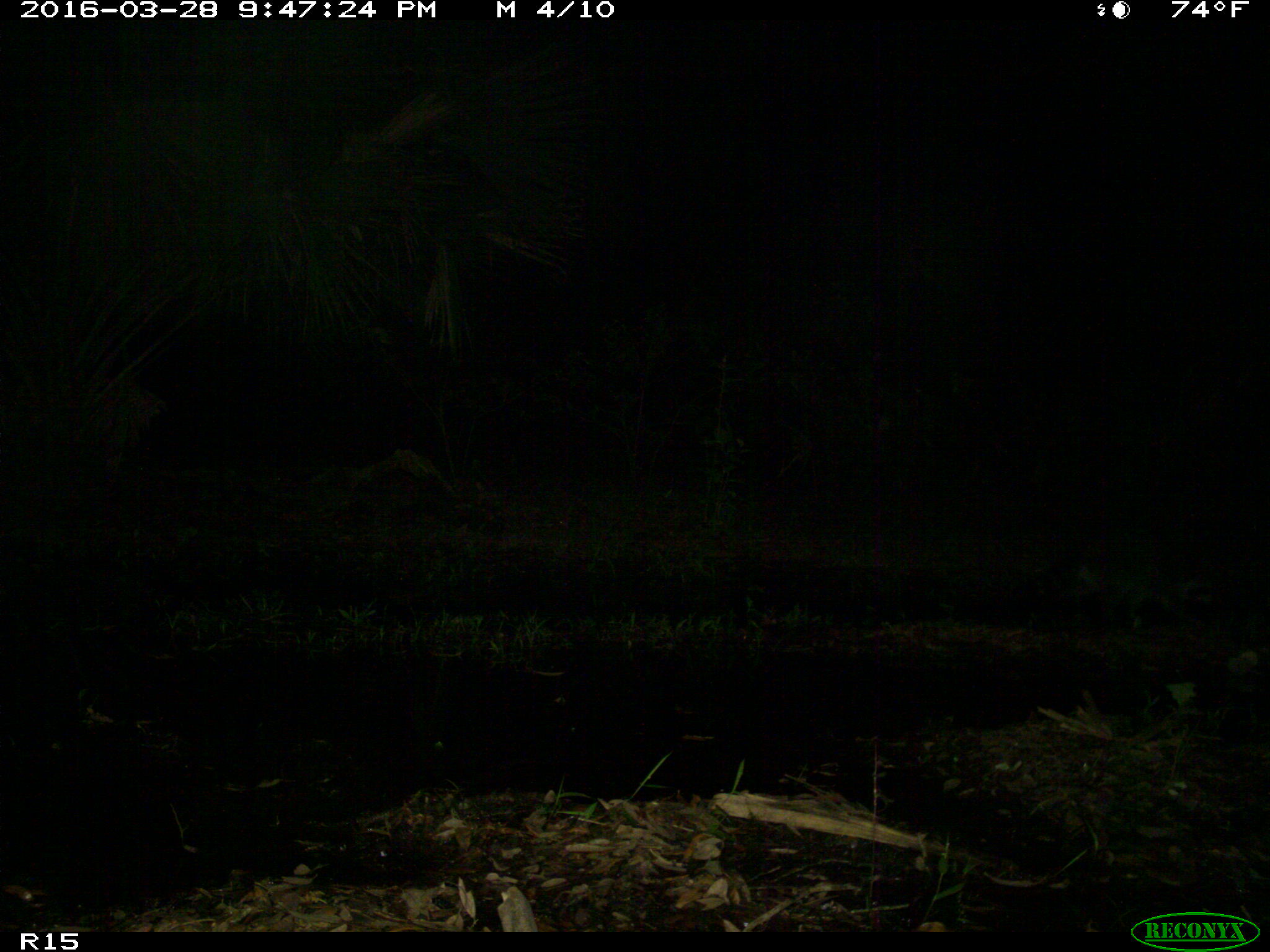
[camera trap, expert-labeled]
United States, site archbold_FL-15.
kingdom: Animalia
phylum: Chordata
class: Mammalia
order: Carnivora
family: Procyonidae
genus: Procyon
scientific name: Procyon lotor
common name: common raccoon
Procyon lotor (common raccoon).